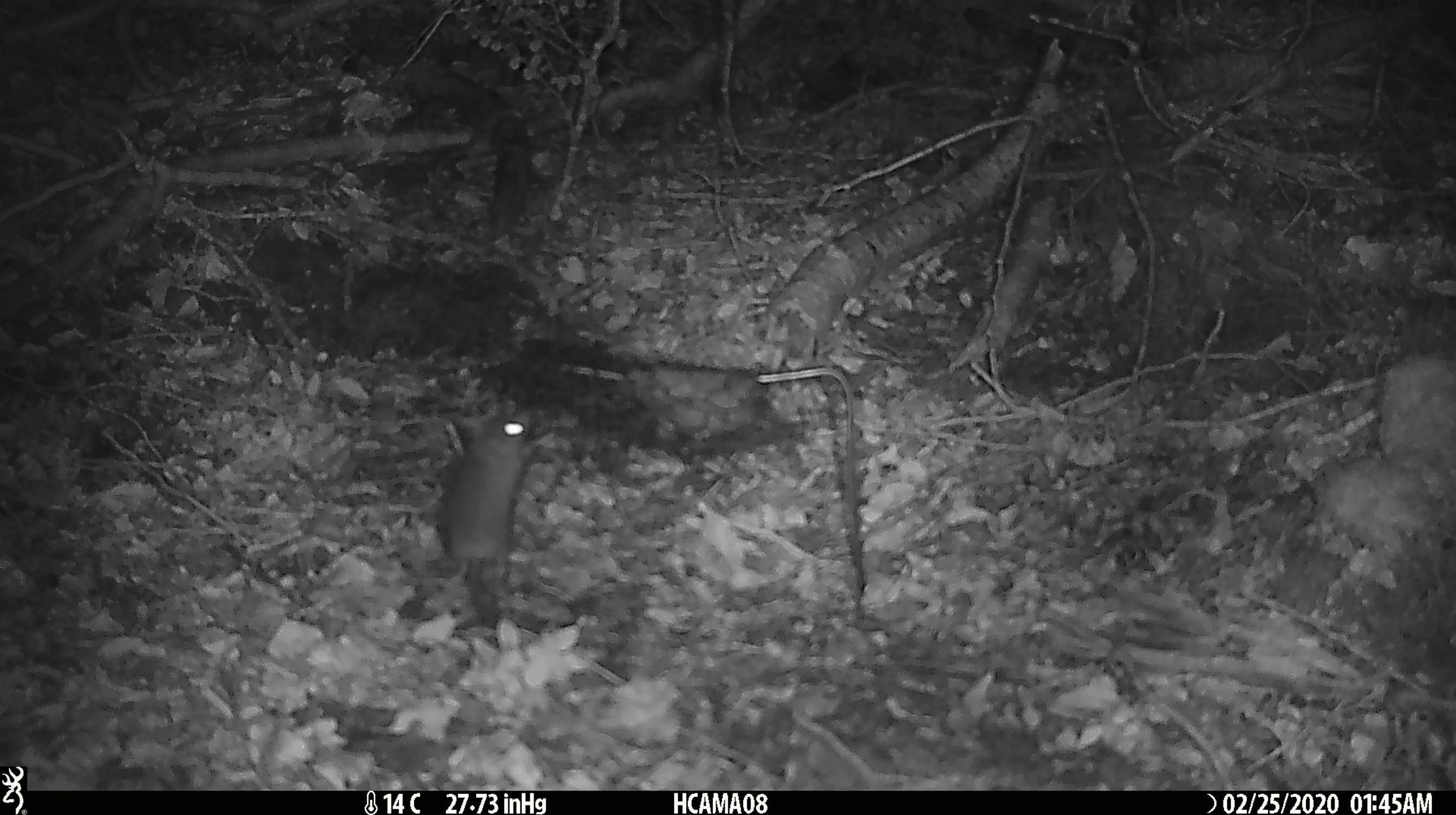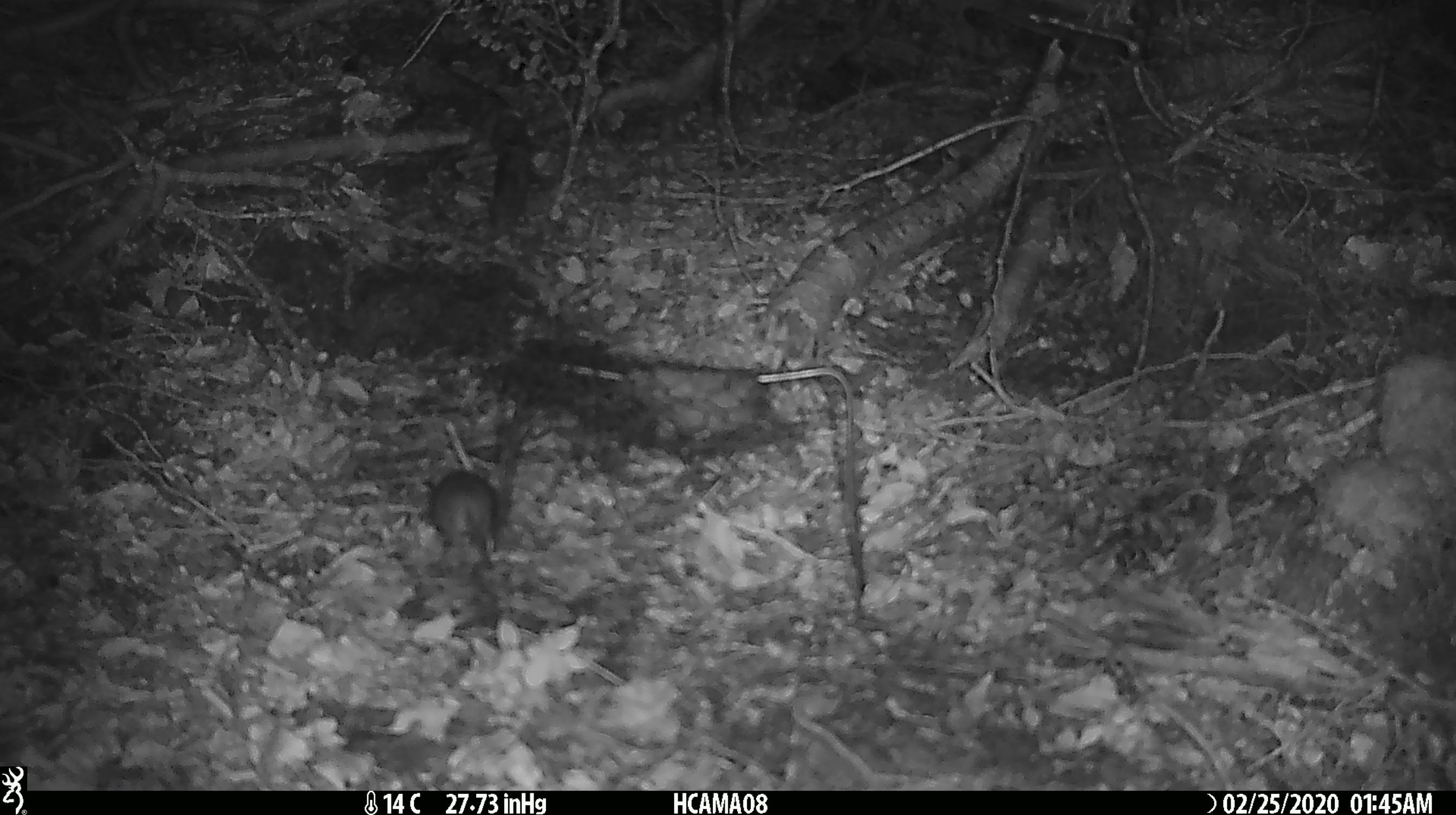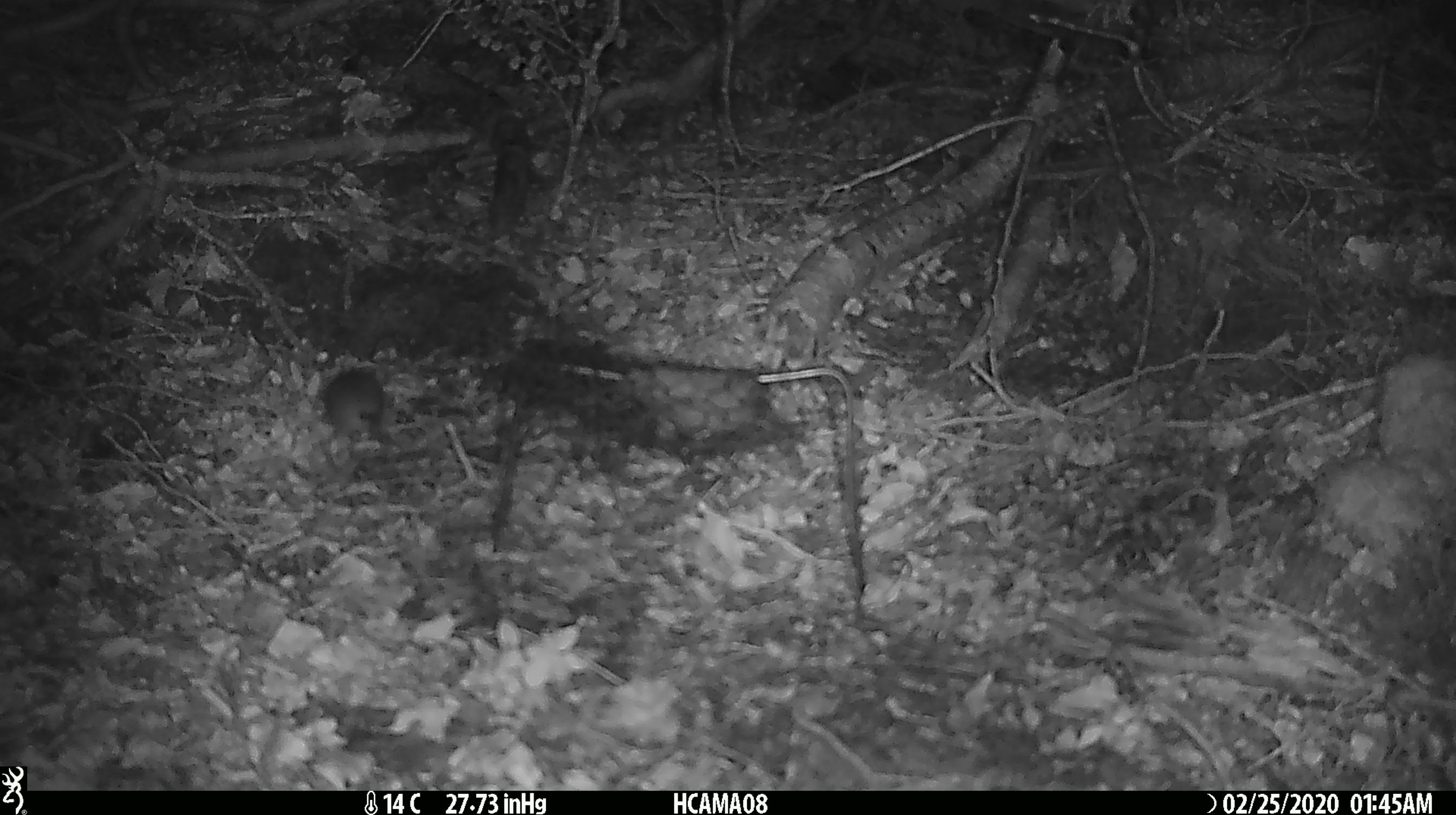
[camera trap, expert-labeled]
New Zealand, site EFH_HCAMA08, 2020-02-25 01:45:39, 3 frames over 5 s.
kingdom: Animalia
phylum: Chordata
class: Mammalia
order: Rodentia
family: Muridae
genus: Mus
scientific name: Mus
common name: mouse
Mouse (Mus).